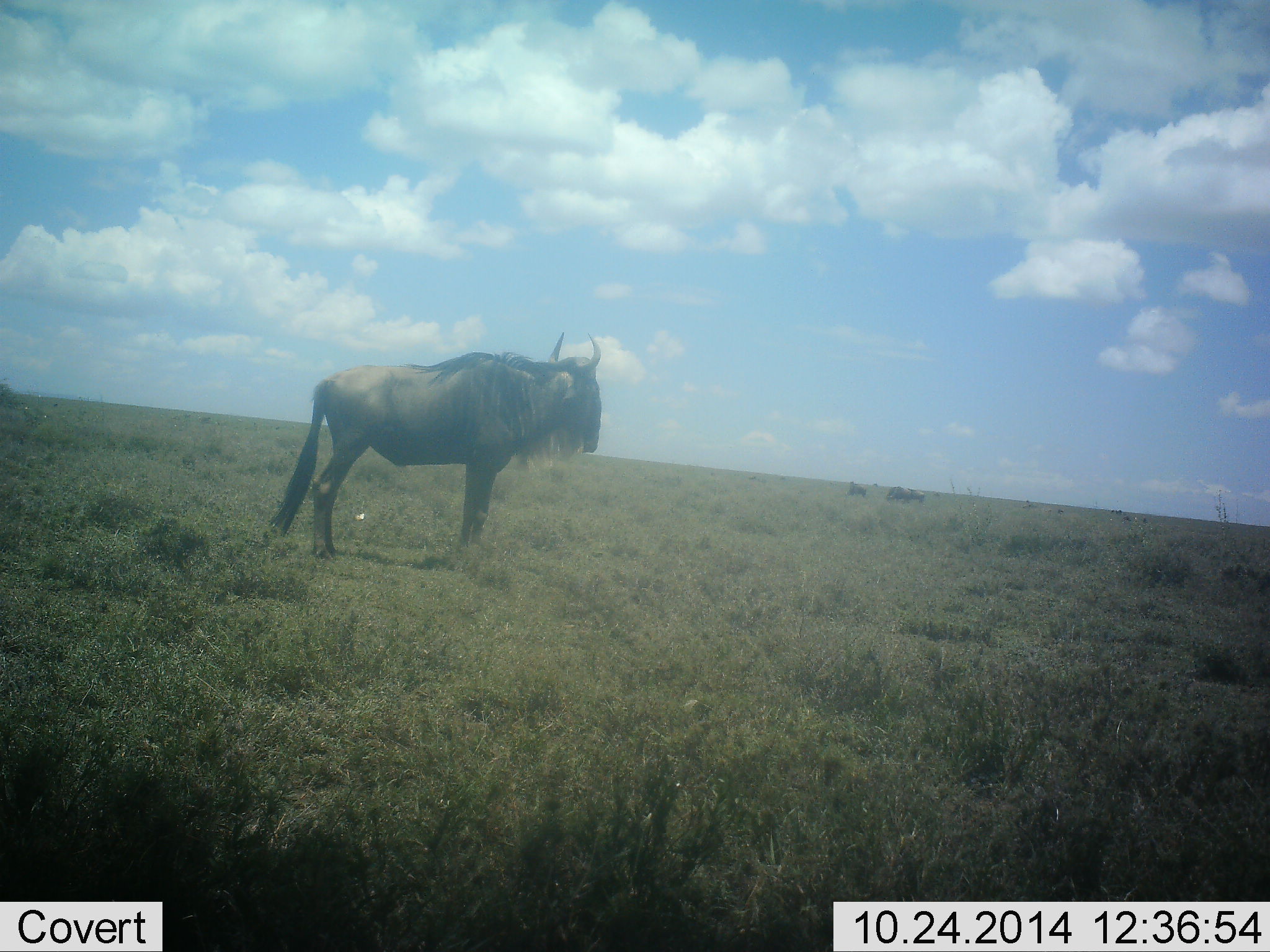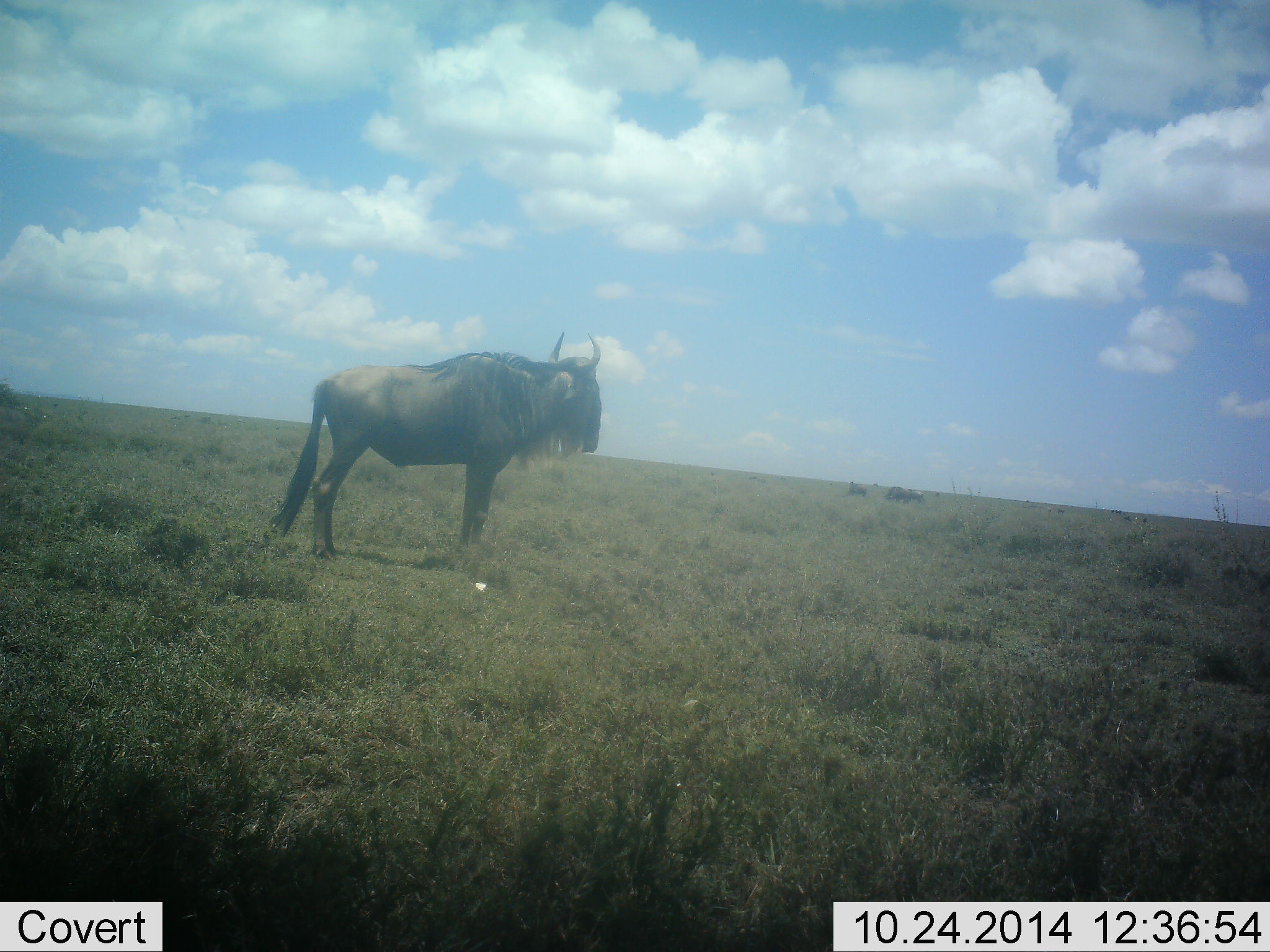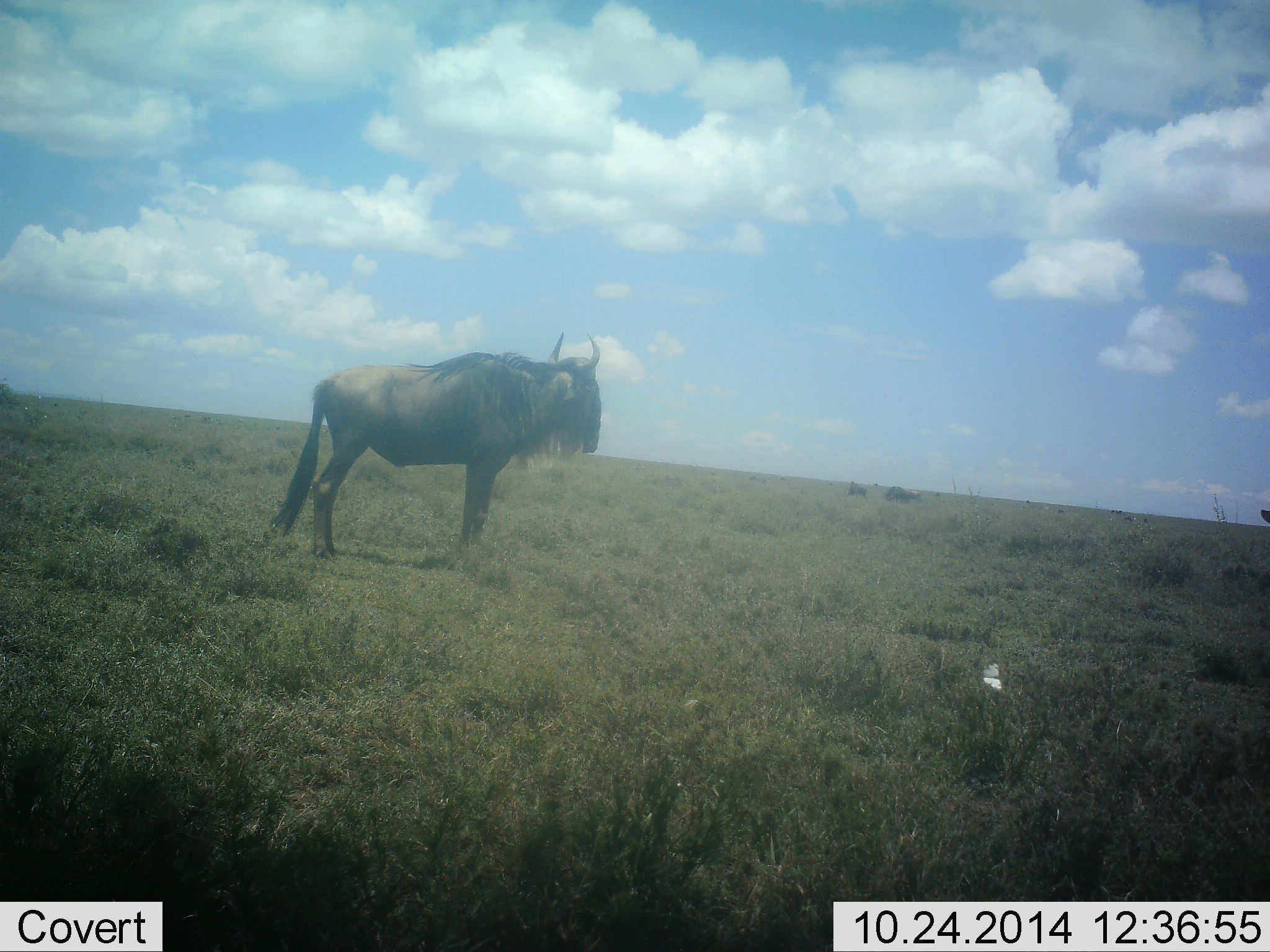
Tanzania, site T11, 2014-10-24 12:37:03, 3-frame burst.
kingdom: Animalia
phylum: Chordata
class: Mammalia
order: Artiodactyla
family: Bovidae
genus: Connochaetes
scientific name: Connochaetes taurinus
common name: blue wildebeest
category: wildebeest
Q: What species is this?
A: Wildebeest (blue wildebeest) (Connochaetes taurinus).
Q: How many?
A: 1.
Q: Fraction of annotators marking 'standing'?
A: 100%.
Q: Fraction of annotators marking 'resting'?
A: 0%.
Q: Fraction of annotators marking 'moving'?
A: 9%.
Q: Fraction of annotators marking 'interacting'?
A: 0%.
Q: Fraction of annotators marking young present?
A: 0%.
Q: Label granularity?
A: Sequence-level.